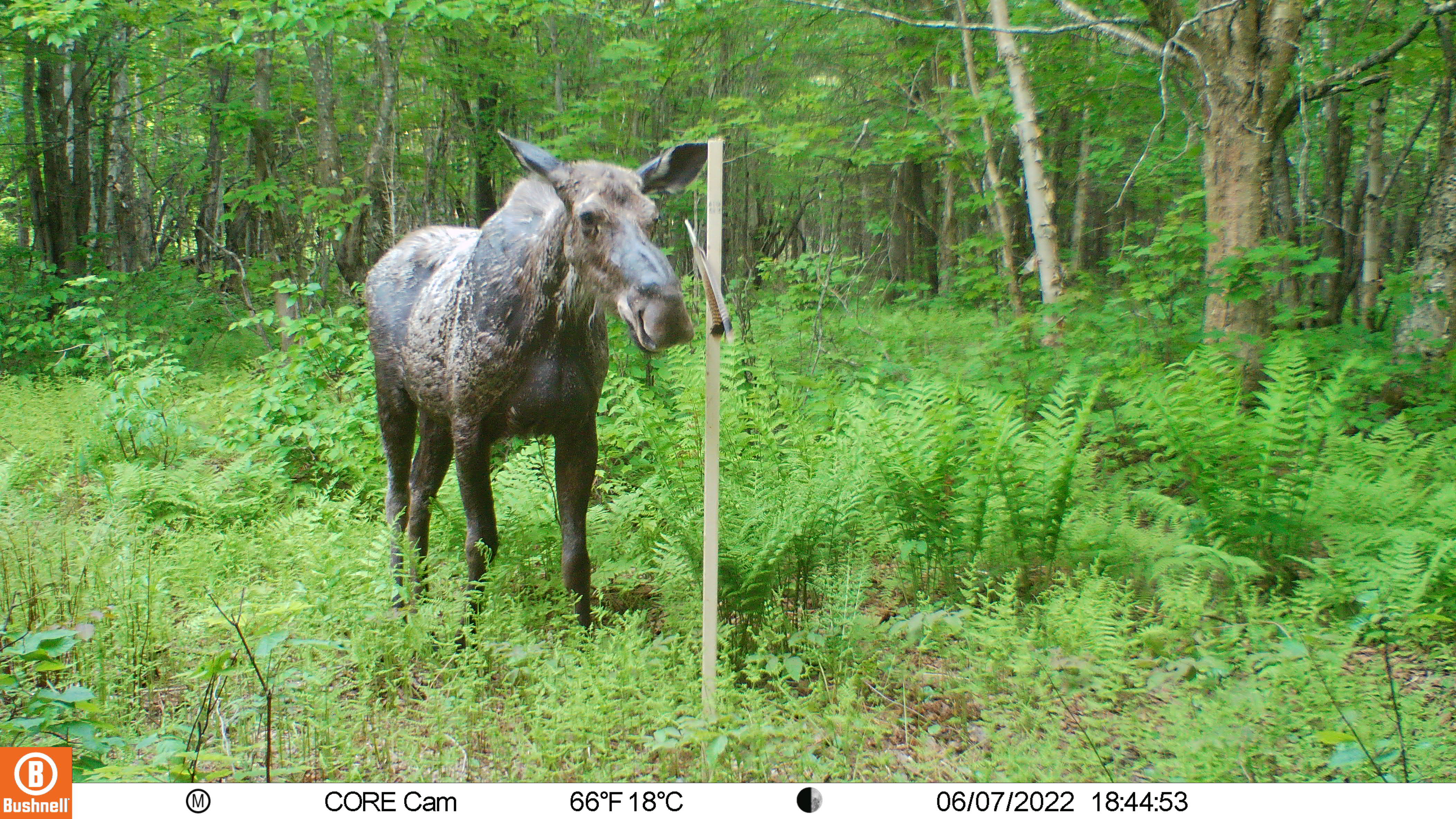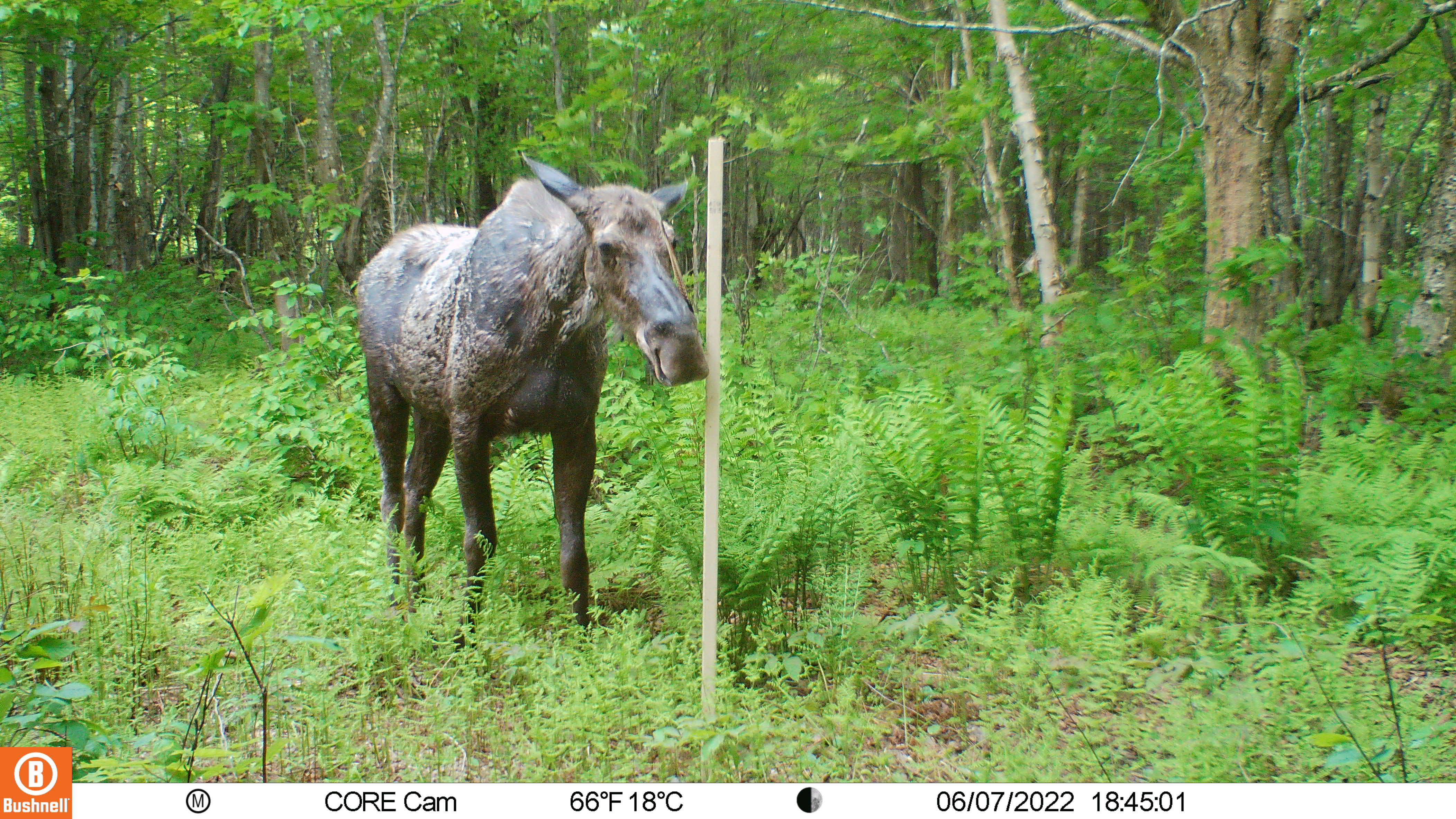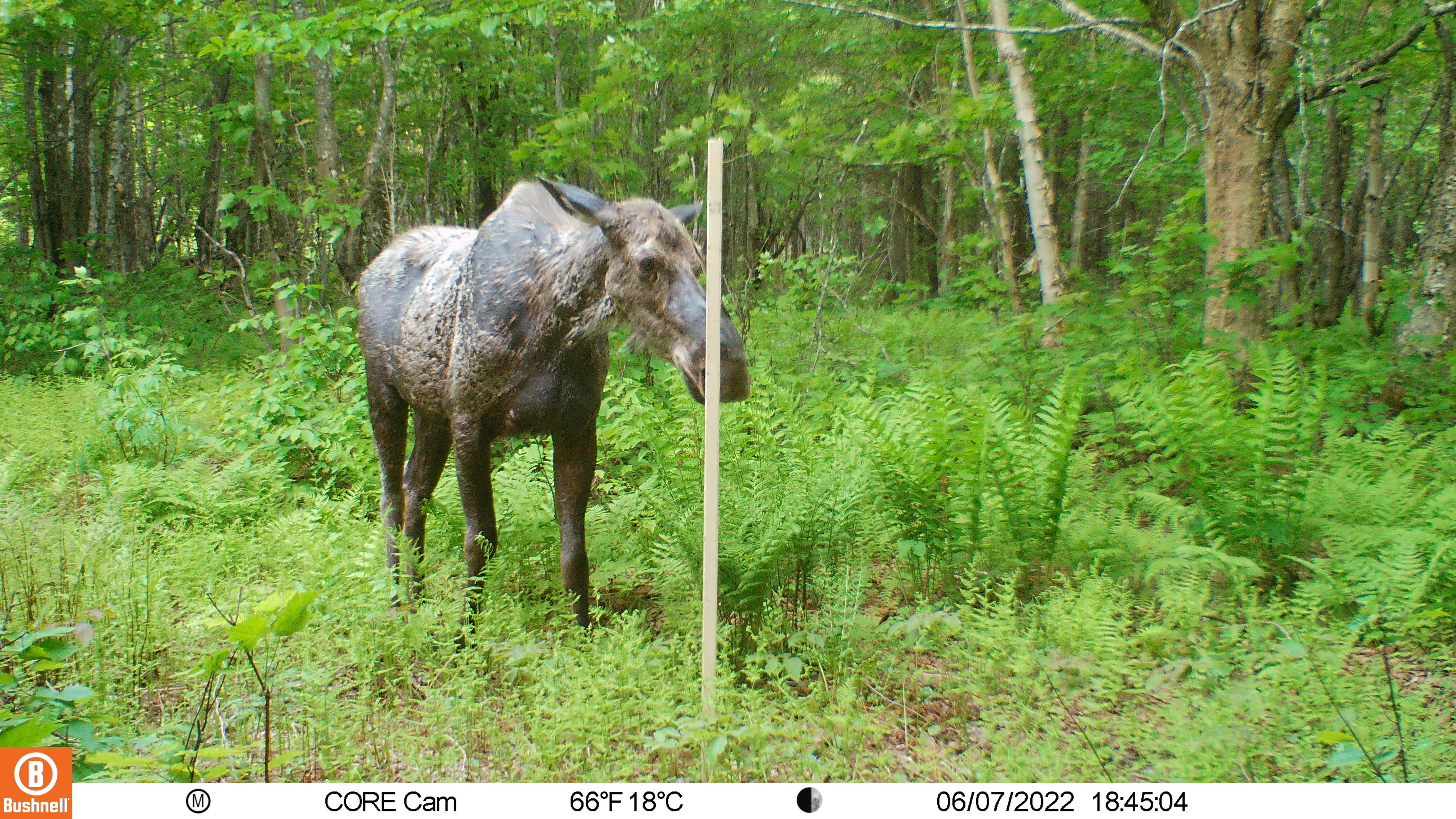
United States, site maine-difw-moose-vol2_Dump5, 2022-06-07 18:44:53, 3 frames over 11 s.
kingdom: Animalia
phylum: Chordata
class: Mammalia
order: Artiodactyla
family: Cervidae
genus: Alces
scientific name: Alces alces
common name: moose